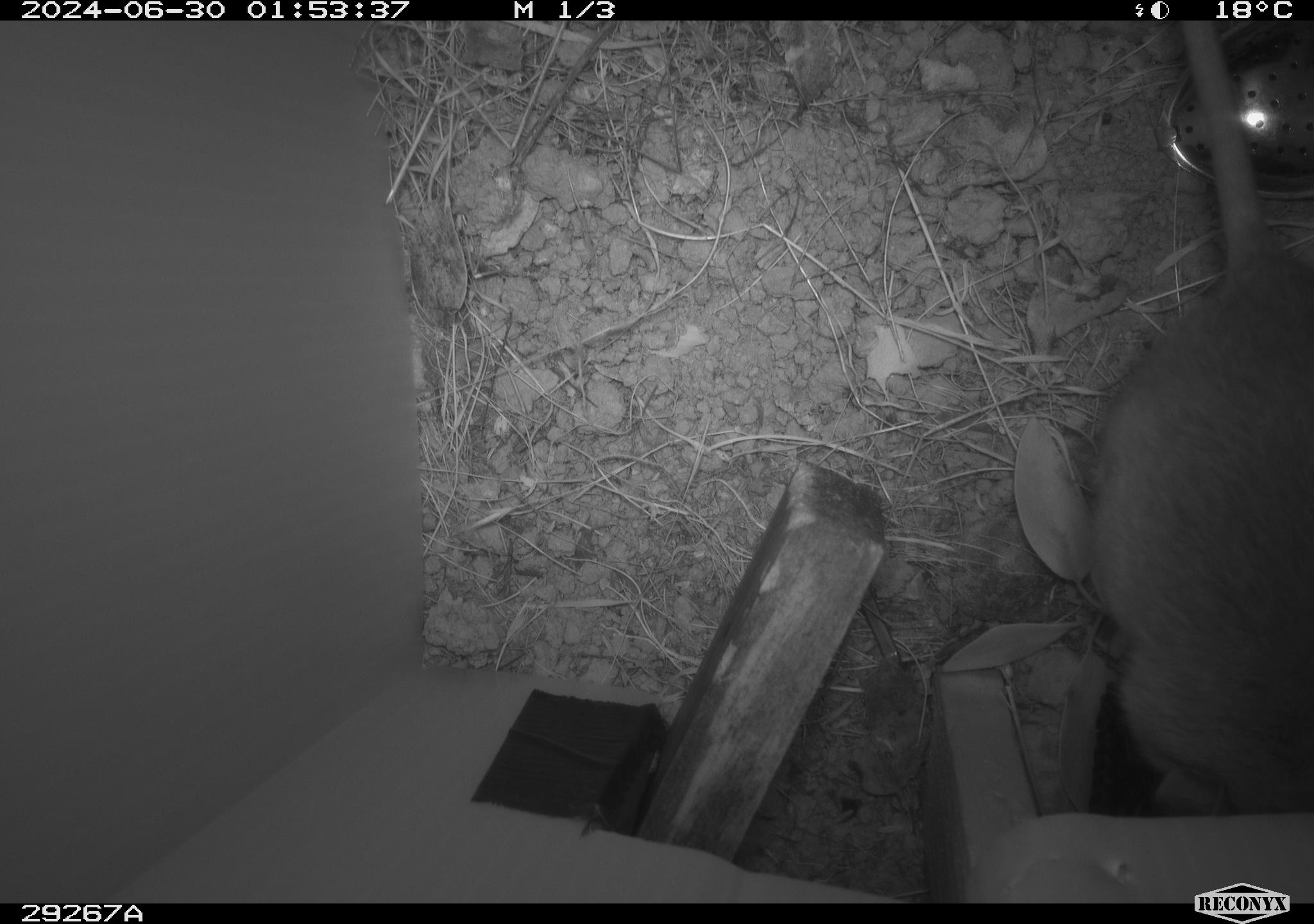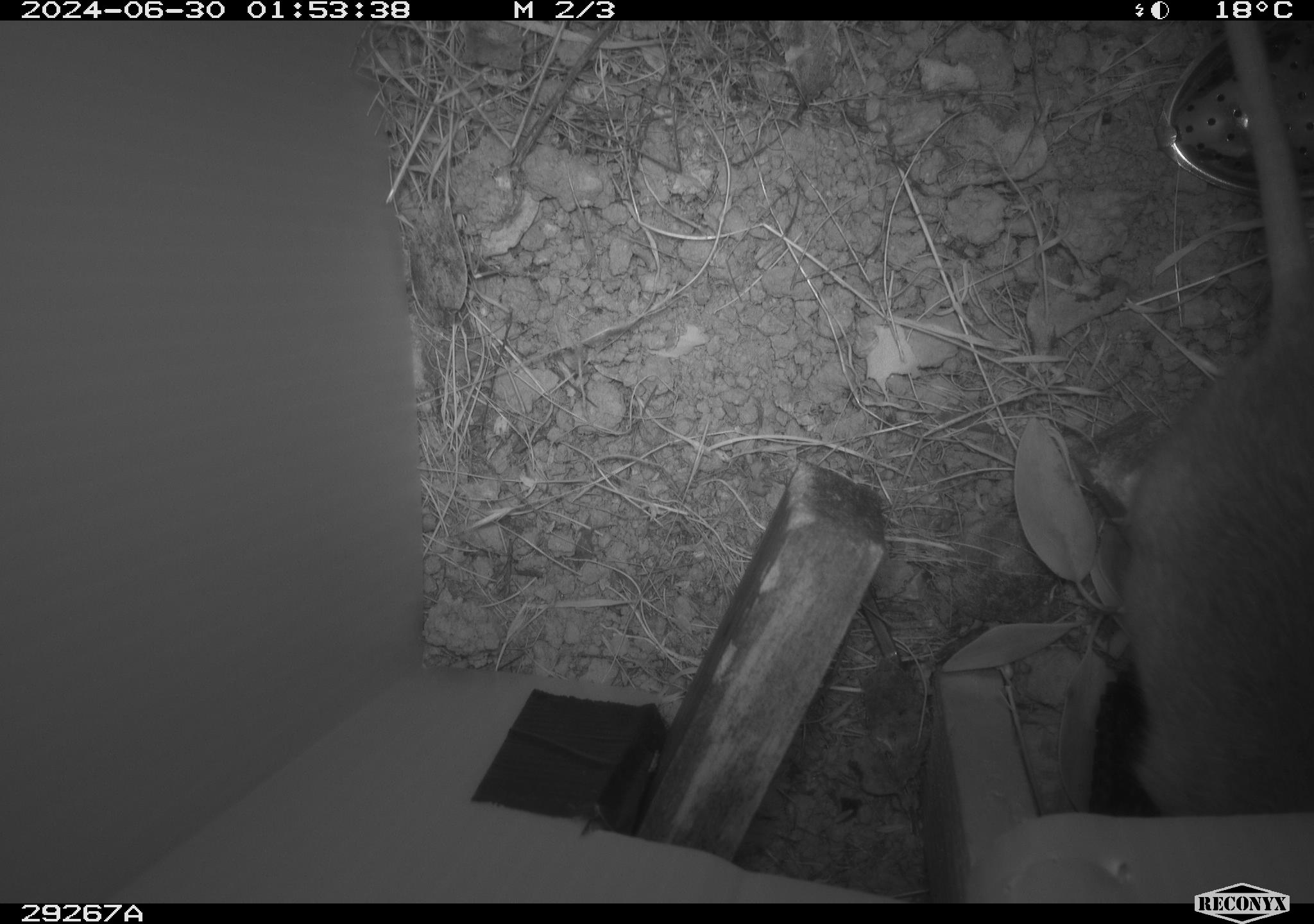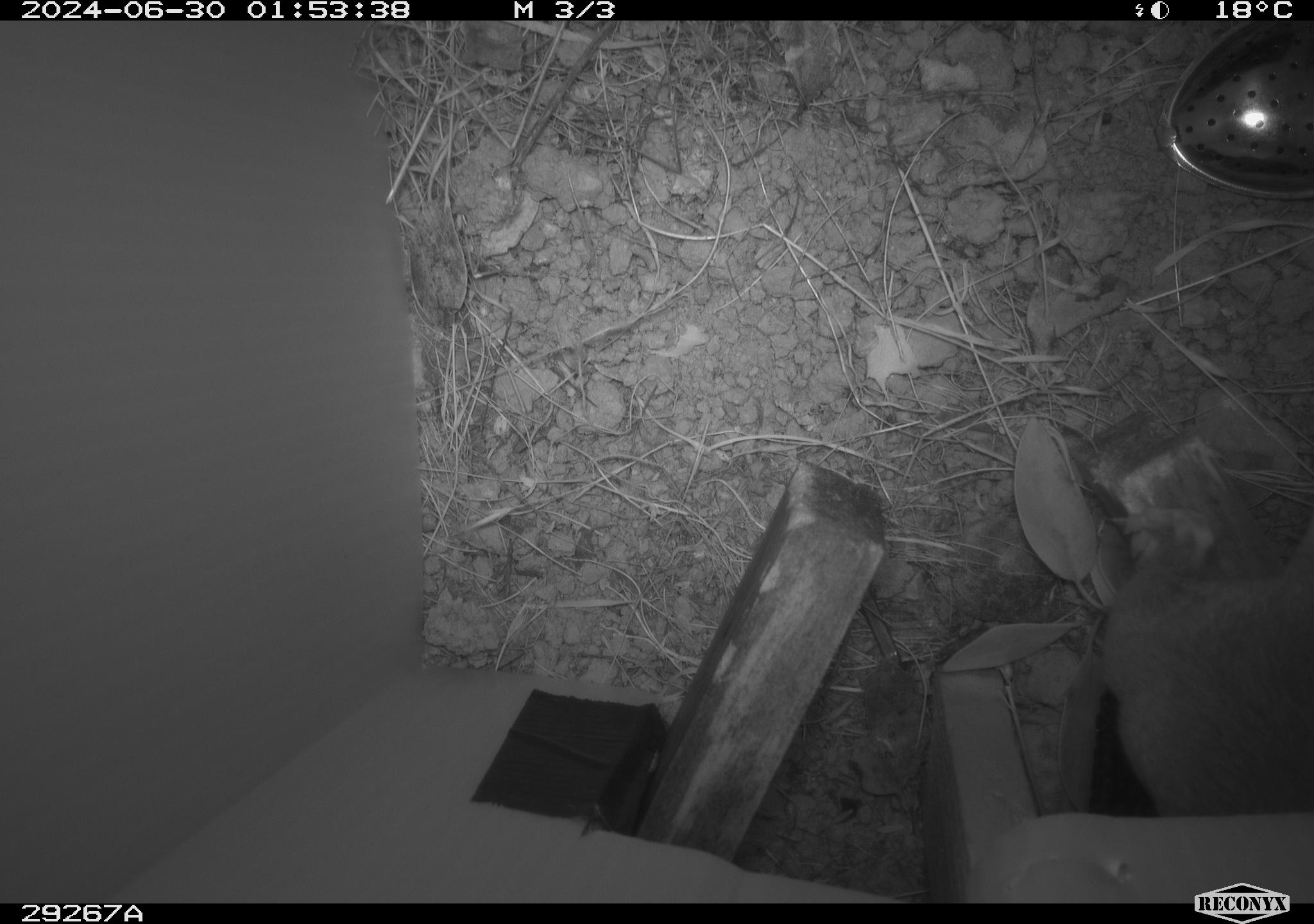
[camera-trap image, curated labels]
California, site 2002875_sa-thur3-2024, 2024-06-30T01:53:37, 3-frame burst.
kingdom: Animalia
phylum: Chordata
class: Mammalia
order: Rodentia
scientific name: Rodentia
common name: rodent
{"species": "rodent (Rodentia)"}